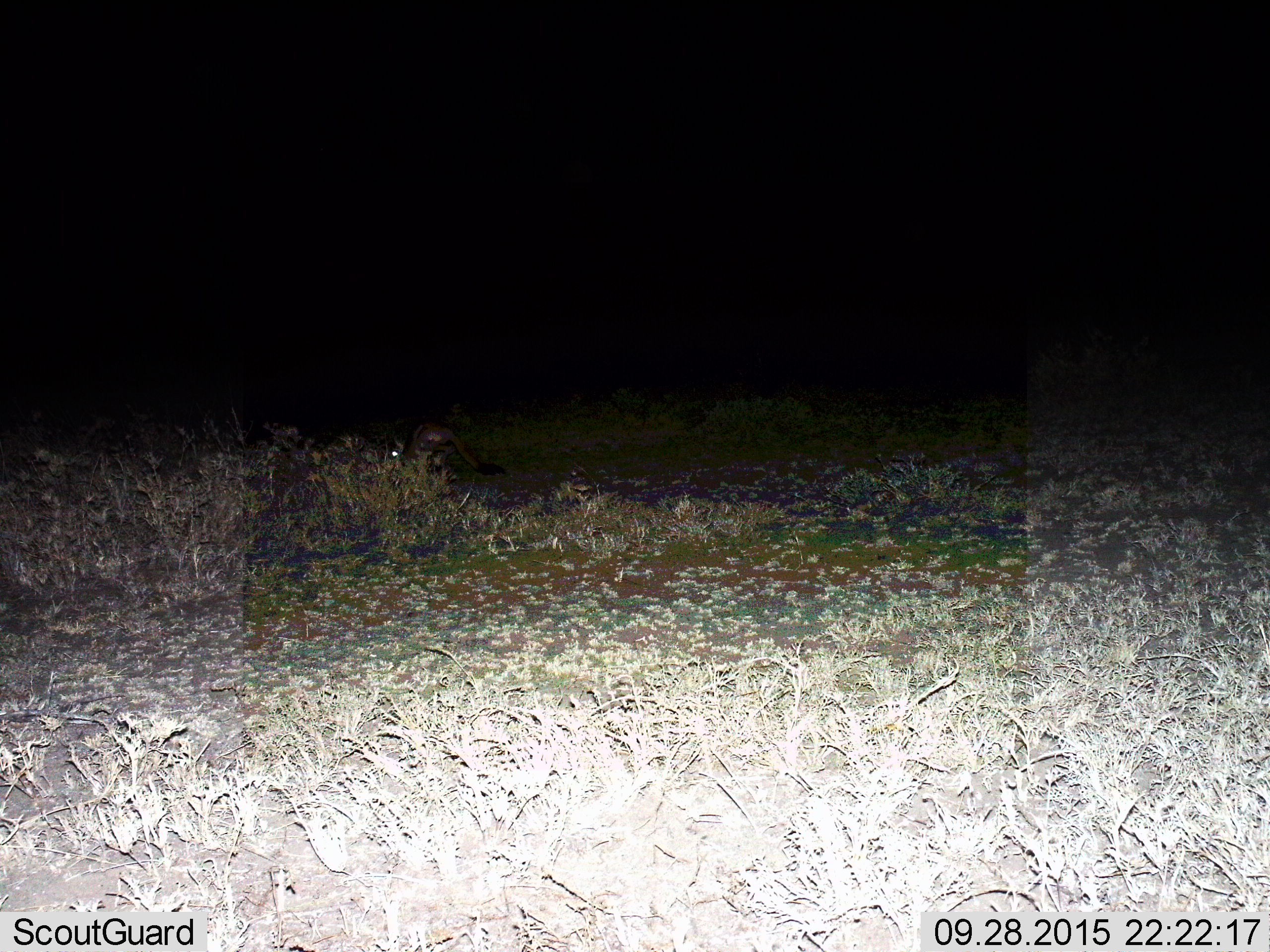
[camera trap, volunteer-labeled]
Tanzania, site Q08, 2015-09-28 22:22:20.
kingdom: Animalia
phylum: Chordata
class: Mammalia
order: Tubulidentata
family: Orycteropodidae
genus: Orycteropus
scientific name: Orycteropus afer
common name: aardvark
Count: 1.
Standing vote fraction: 0%.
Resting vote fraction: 50%.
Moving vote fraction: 0%.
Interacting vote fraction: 0%.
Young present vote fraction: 0%.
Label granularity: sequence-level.